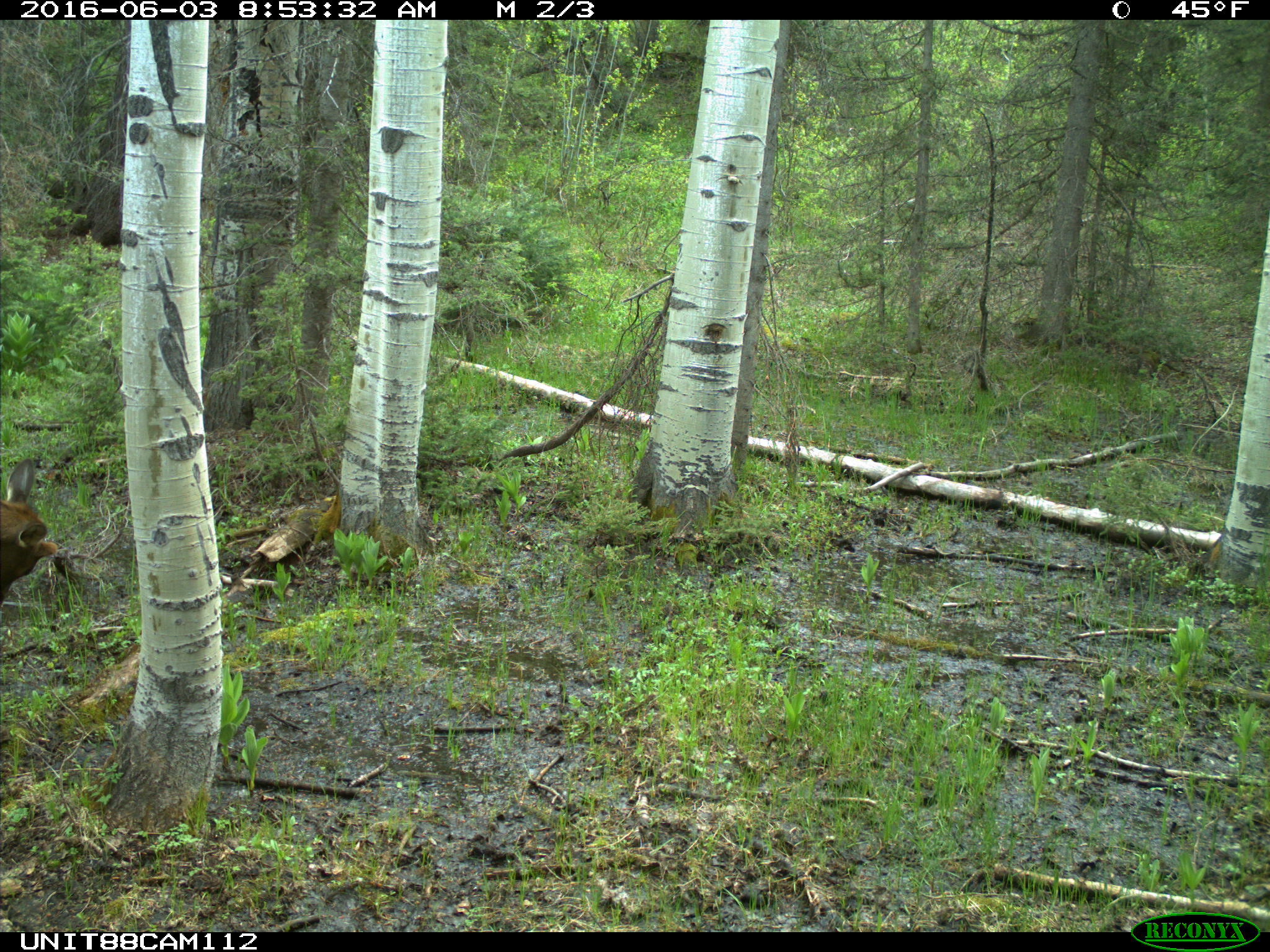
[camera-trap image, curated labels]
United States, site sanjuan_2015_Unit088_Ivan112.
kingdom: Animalia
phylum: Chordata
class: Mammalia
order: Artiodactyla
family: Cervidae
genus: Cervus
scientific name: Cervus elaphus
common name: red deer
Cervus elaphus (red deer).